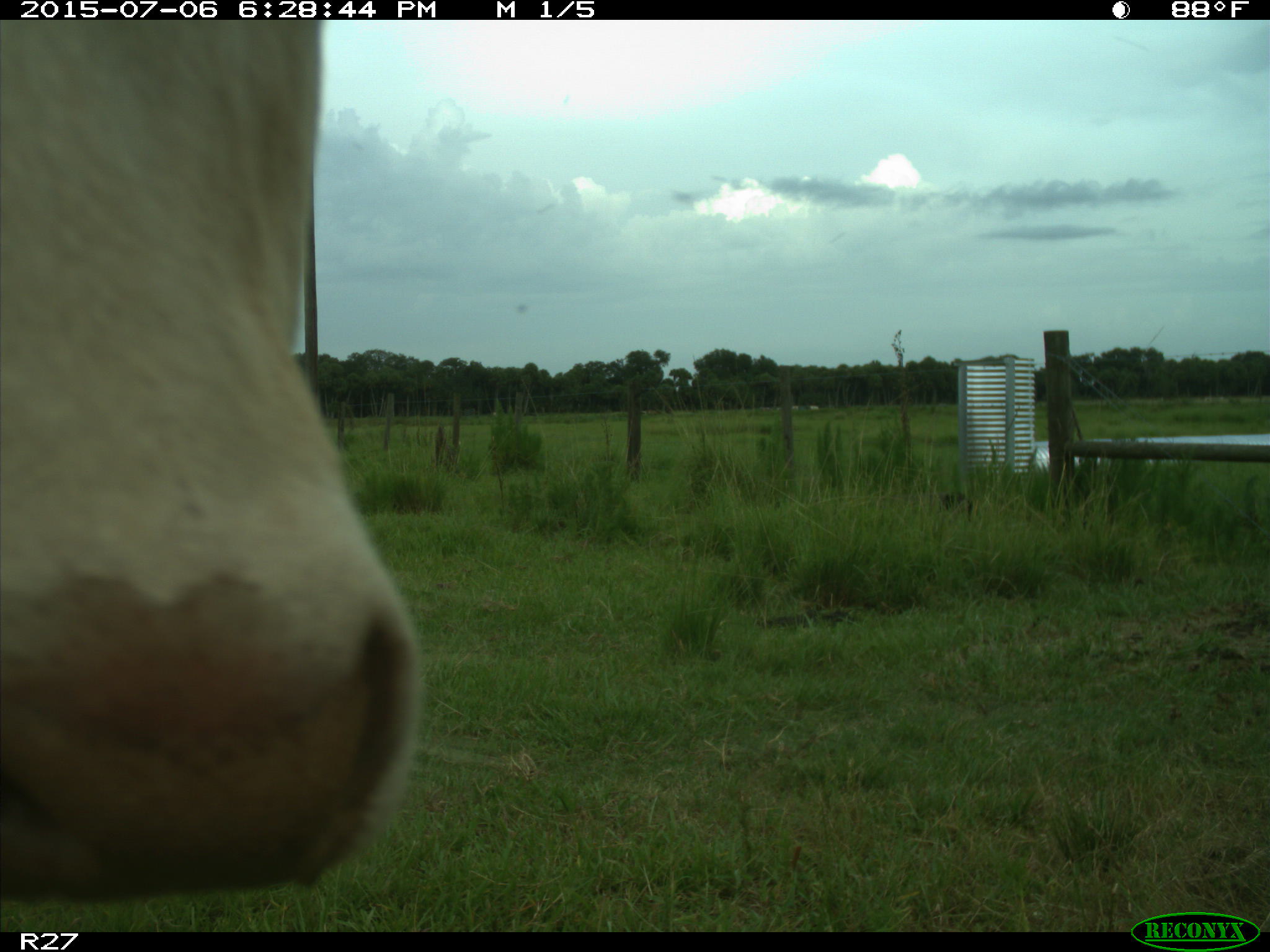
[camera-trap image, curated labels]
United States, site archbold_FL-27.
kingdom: Animalia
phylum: Chordata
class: Mammalia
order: Artiodactyla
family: Bovidae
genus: Bos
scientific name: Bos taurus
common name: domestic cow